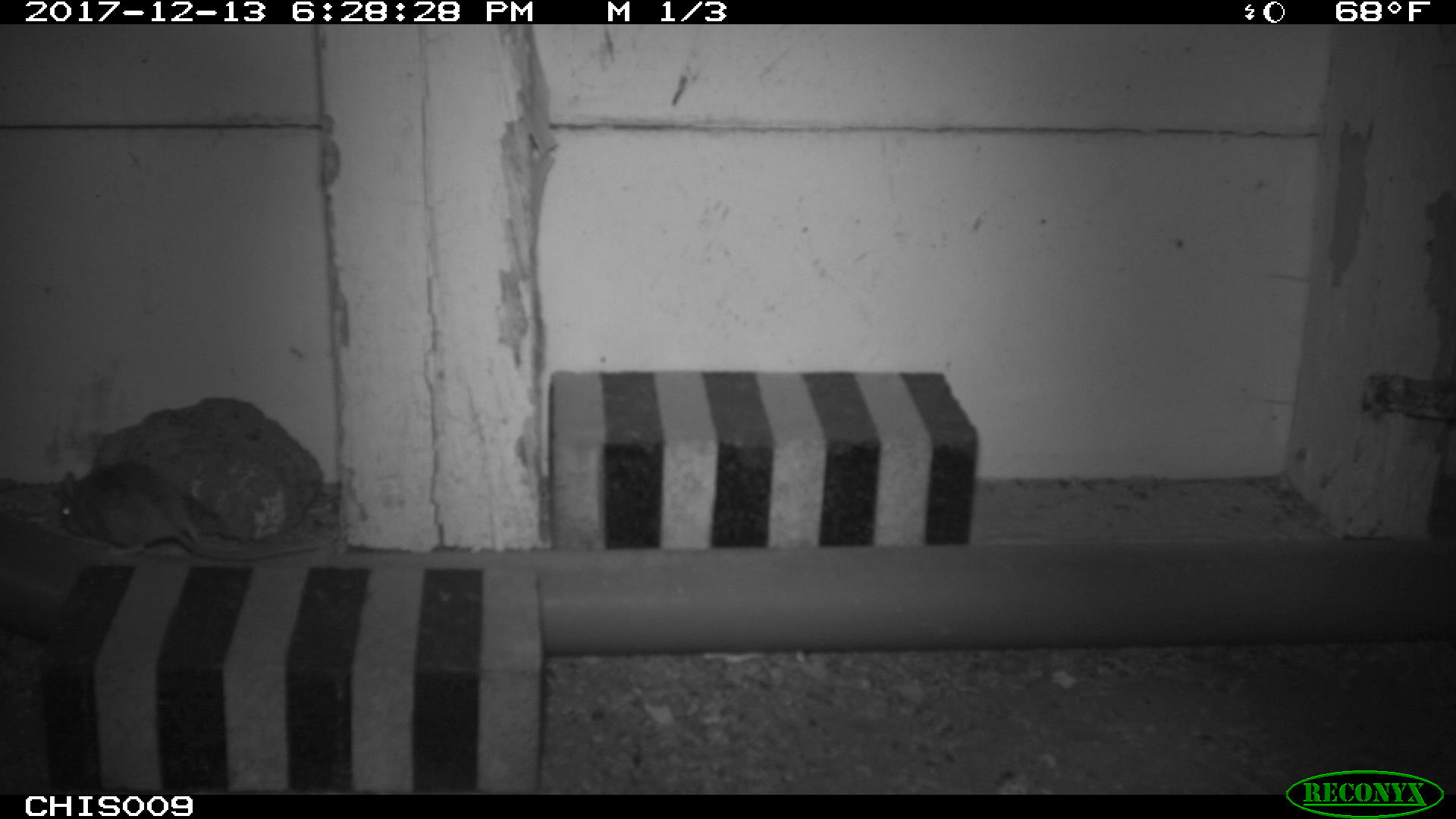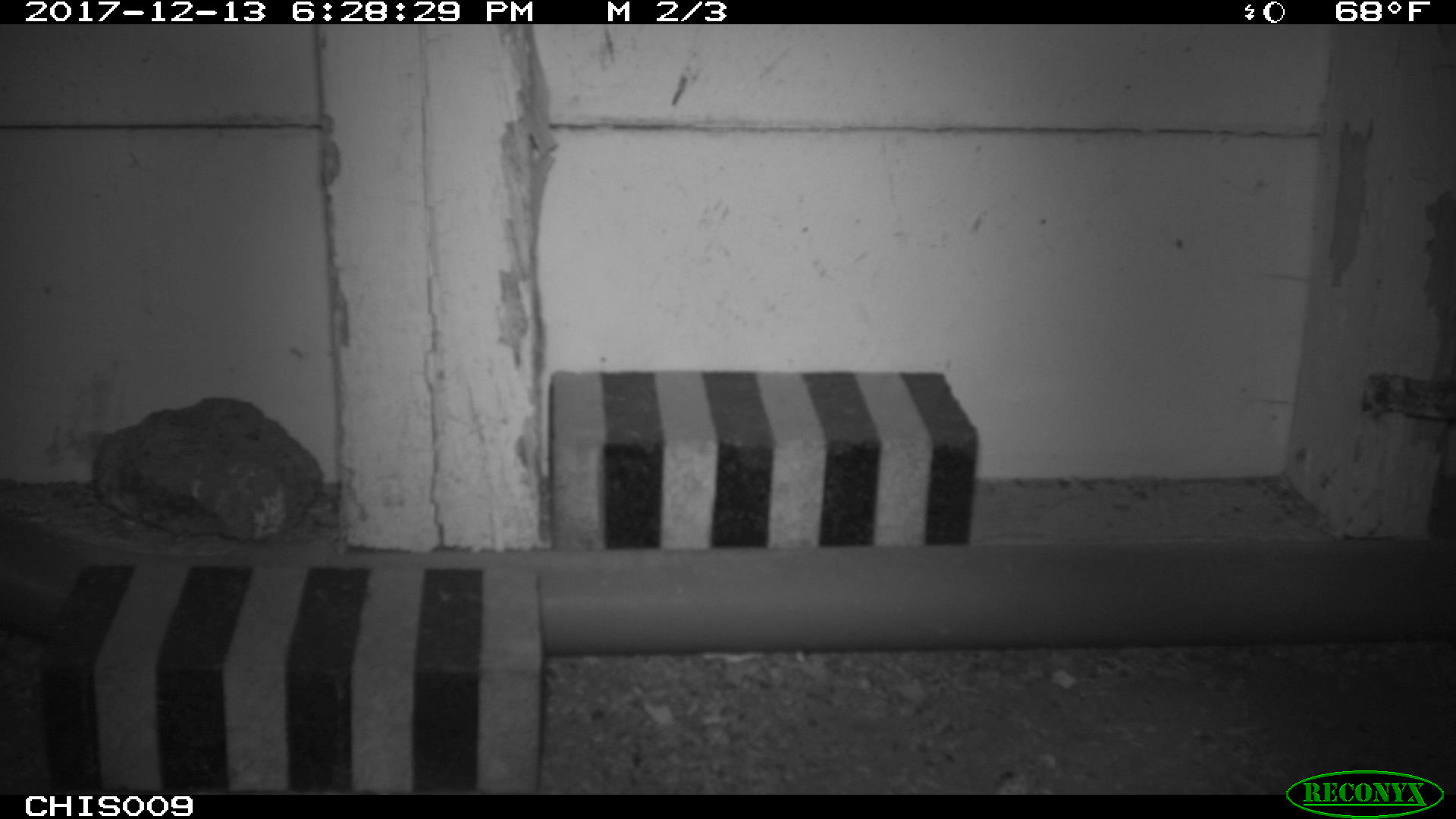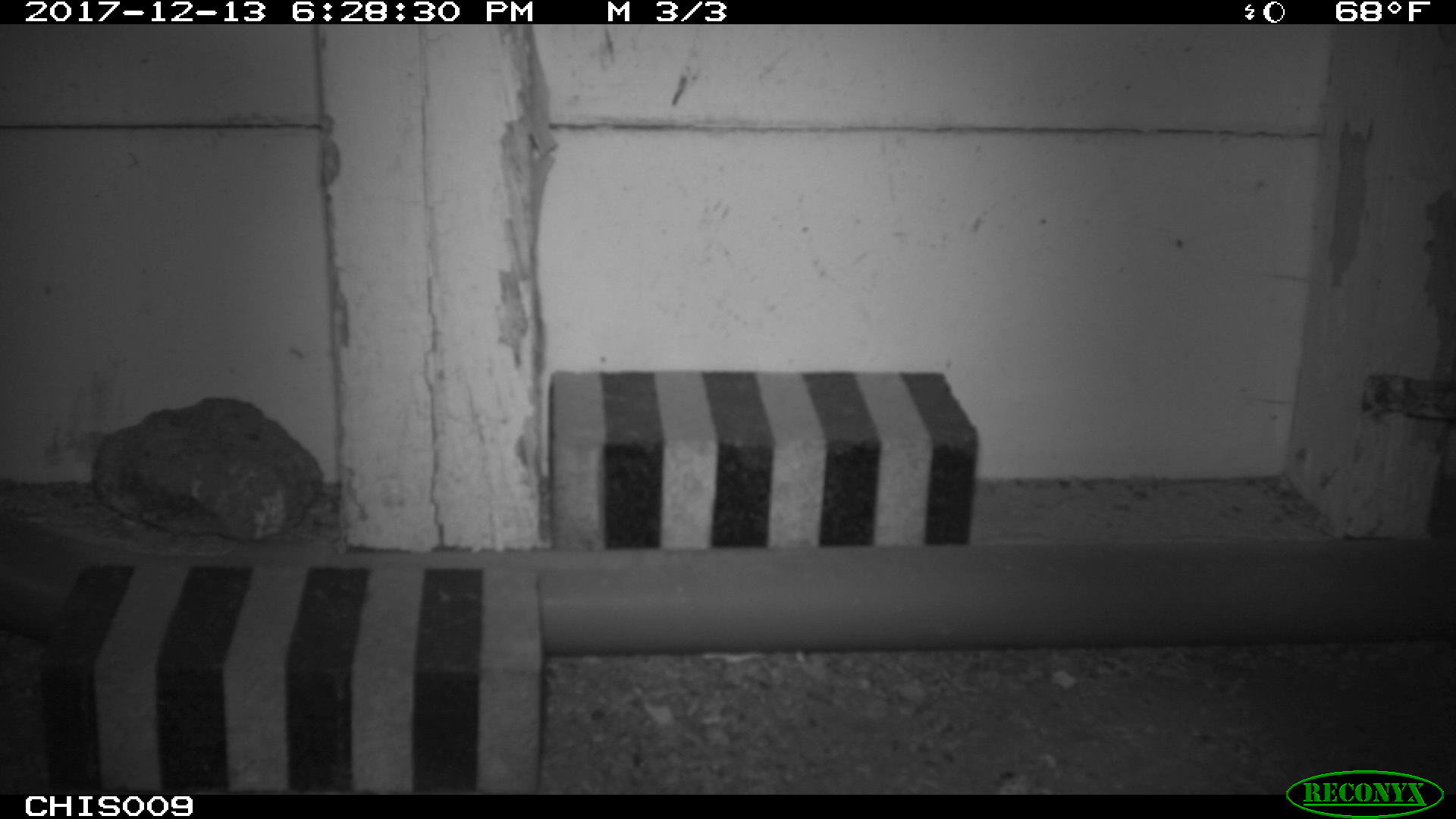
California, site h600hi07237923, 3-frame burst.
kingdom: Animalia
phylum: Chordata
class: Mammalia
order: Rodentia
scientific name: Rodentia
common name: rodent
Rodent (Rodentia).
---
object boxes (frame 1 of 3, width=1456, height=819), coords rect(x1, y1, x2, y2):
rodent: rect(60, 461, 325, 560)